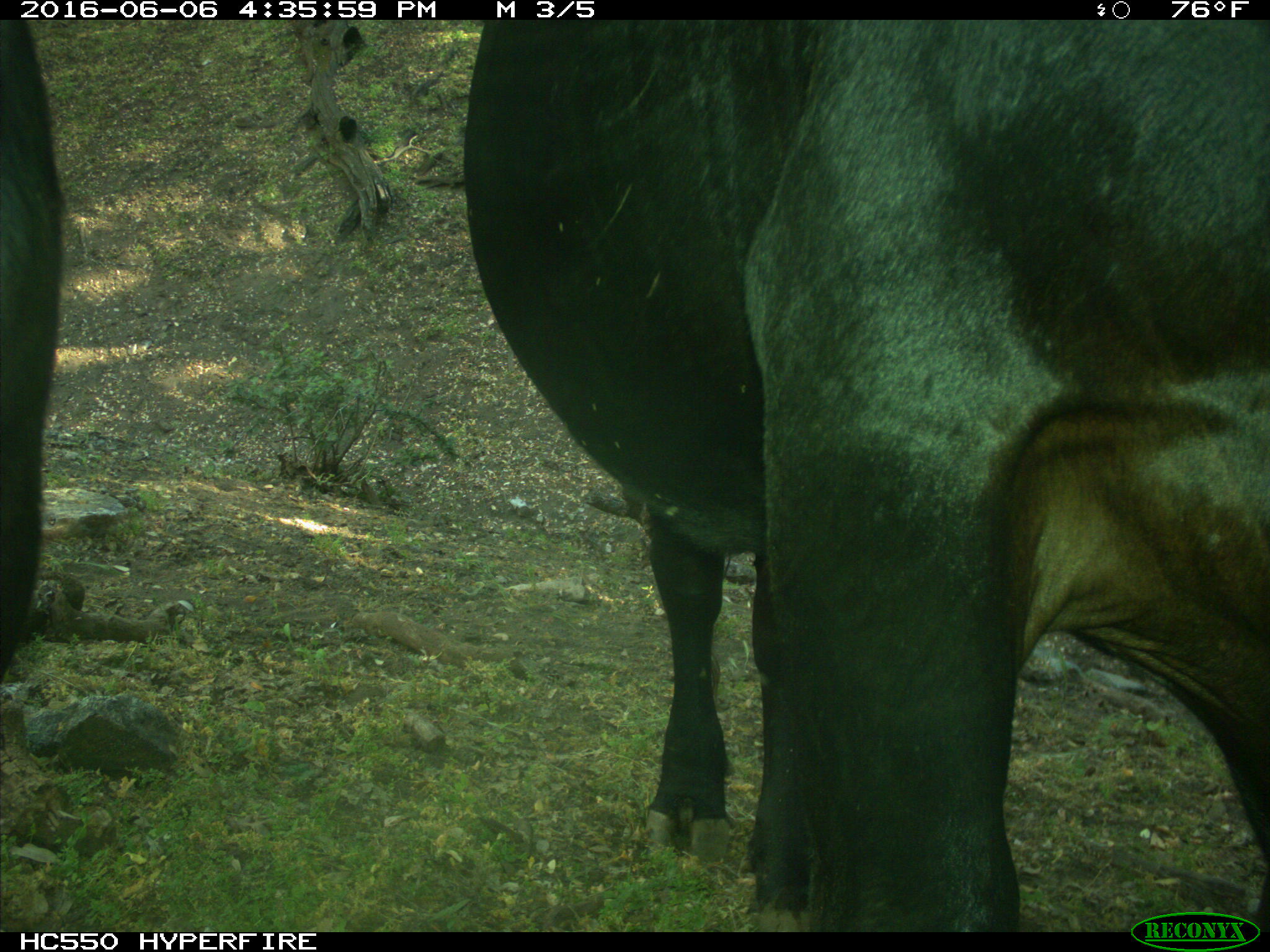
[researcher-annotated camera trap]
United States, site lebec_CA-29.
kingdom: Animalia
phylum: Chordata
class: Mammalia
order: Artiodactyla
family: Bovidae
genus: Bos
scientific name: Bos taurus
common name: domestic cow